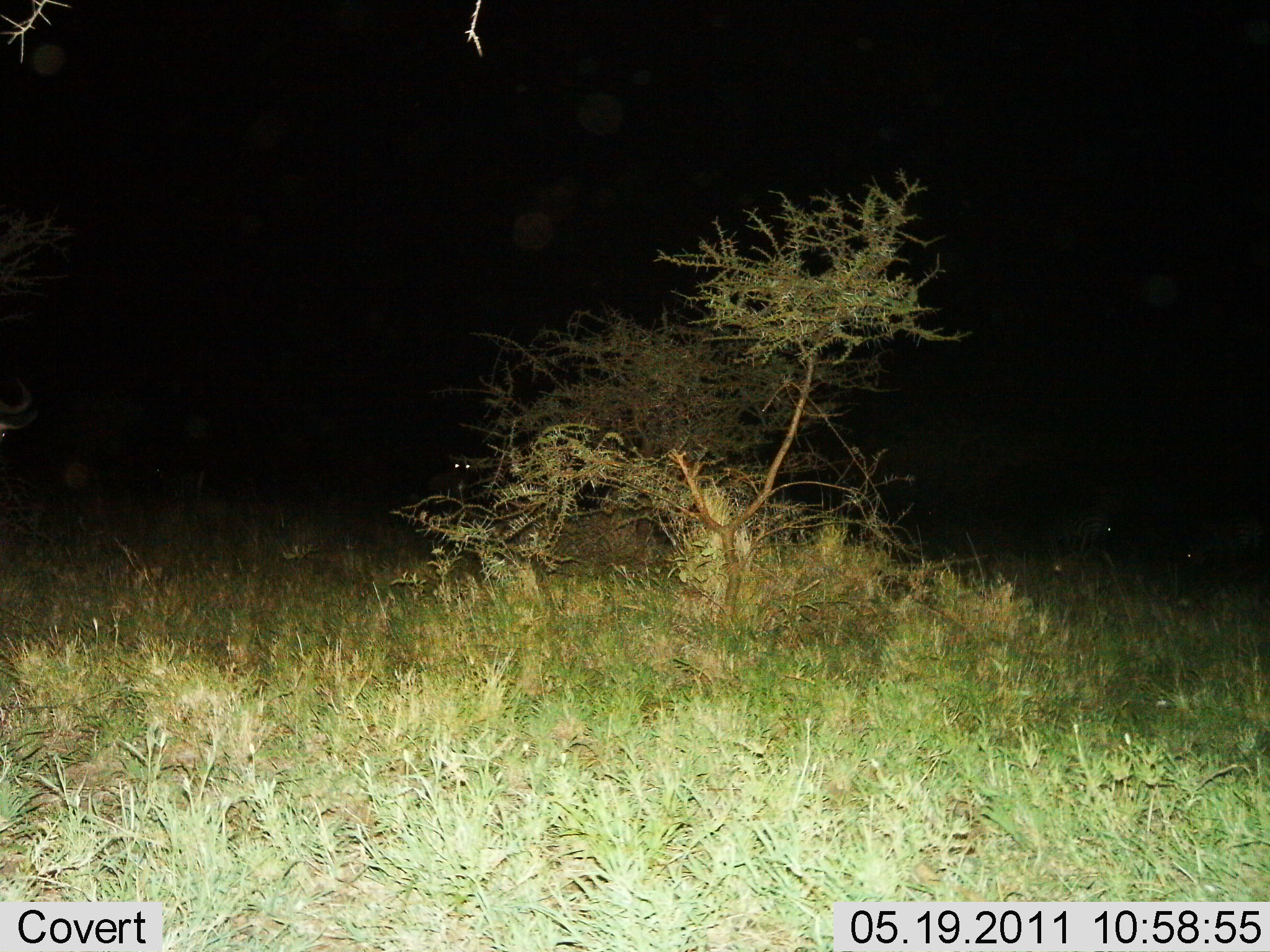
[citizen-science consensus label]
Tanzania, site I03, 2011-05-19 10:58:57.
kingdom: Animalia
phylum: Chordata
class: Mammalia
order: Artiodactyla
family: Bovidae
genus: Connochaetes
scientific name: Connochaetes taurinus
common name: blue wildebeest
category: wildebeest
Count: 4.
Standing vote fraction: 75%.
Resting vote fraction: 50%.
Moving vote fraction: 0%.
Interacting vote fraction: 0%.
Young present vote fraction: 0%.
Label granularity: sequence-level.